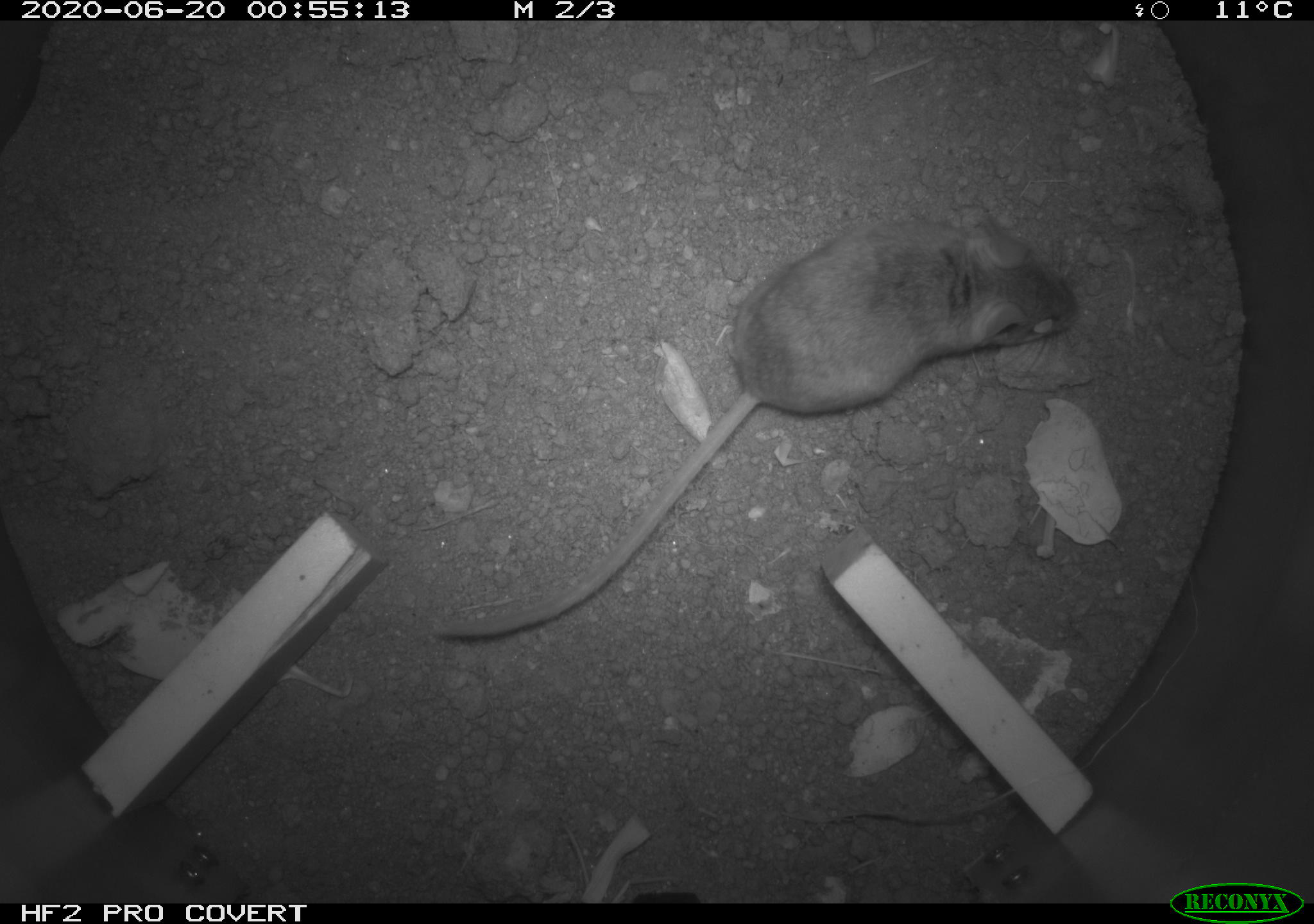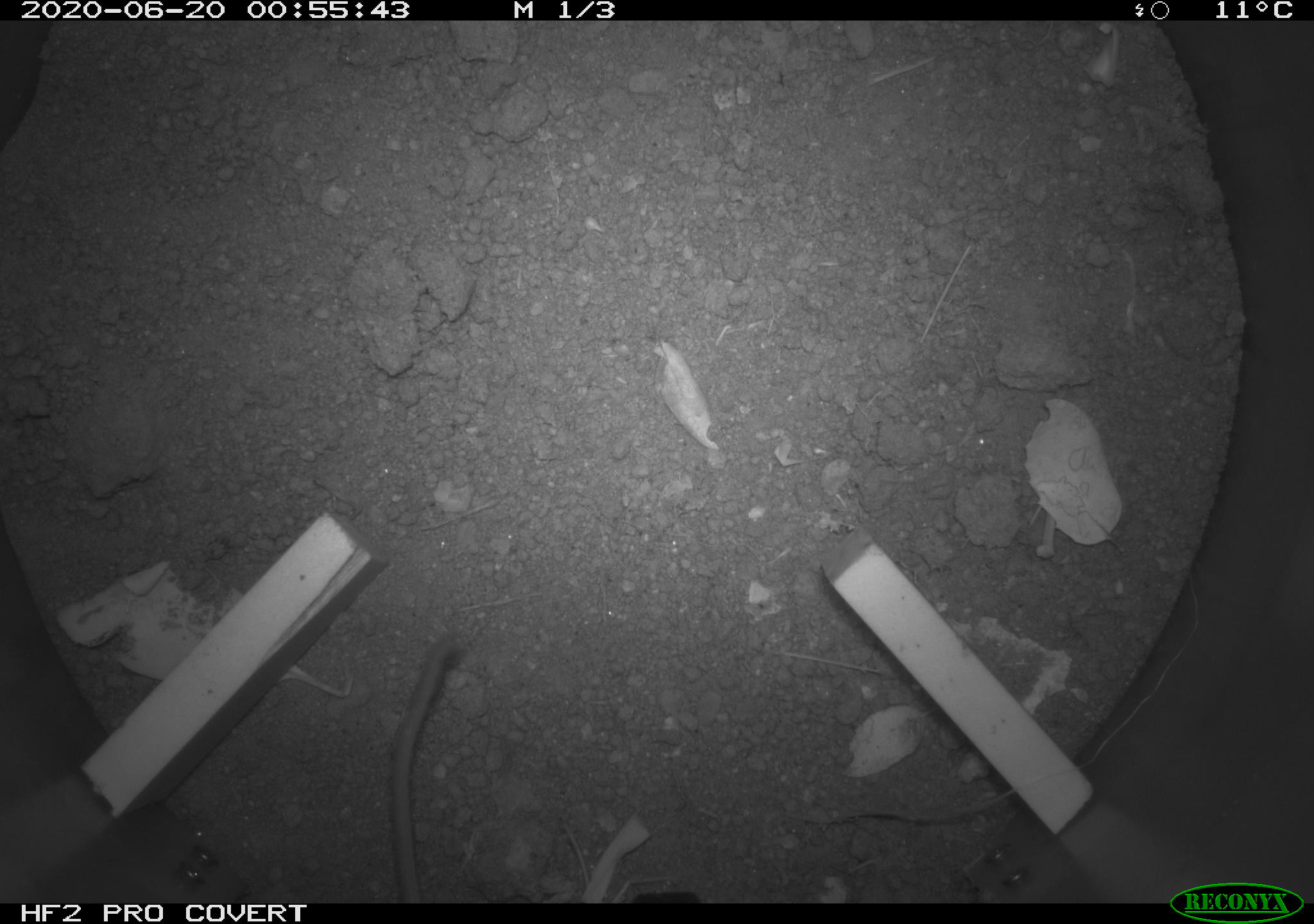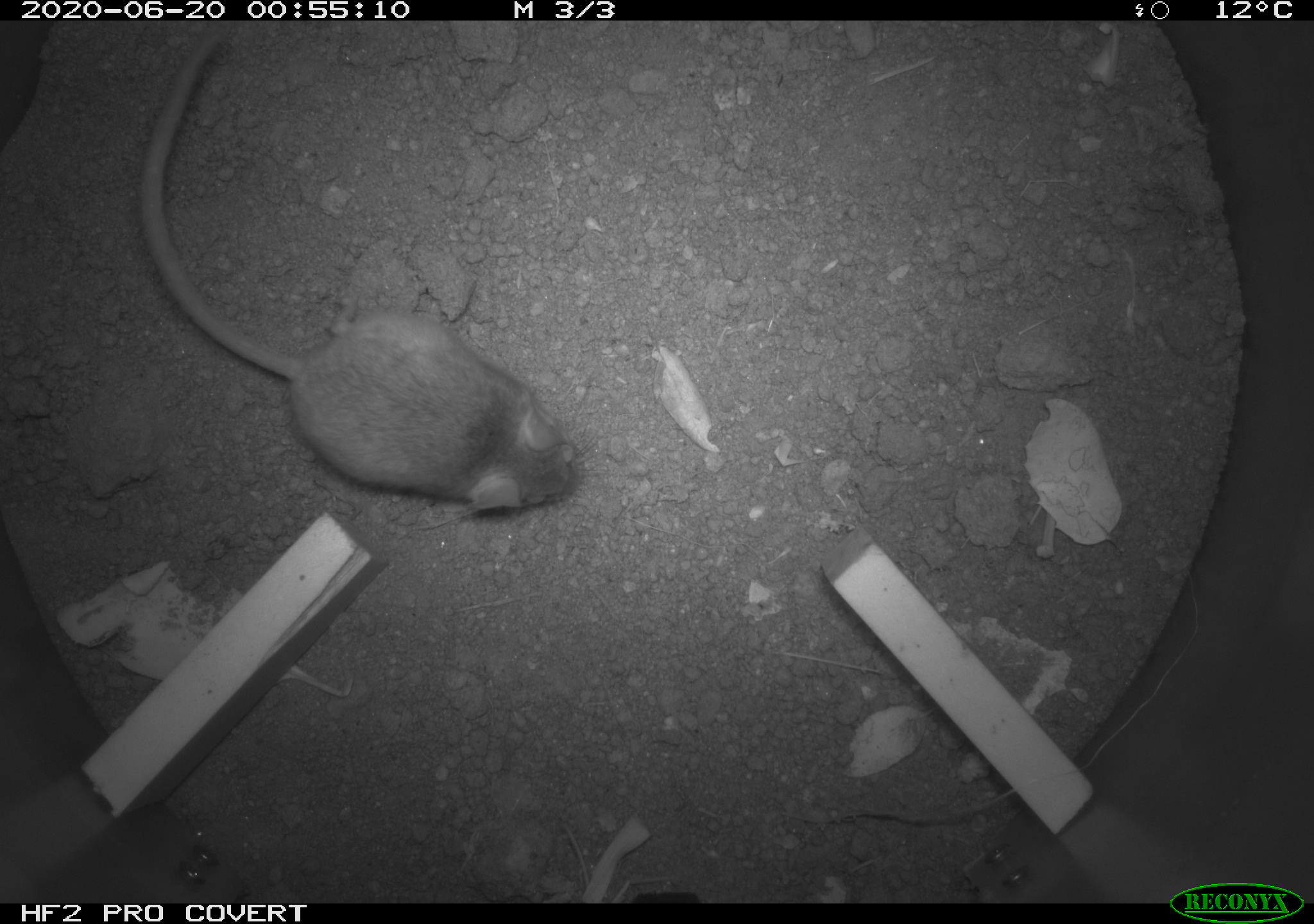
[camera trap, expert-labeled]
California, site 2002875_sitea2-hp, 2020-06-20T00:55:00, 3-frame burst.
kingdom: Animalia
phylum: Chordata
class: Mammalia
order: Rodentia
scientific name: Rodentia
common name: mouse species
Mouse species (Rodentia).